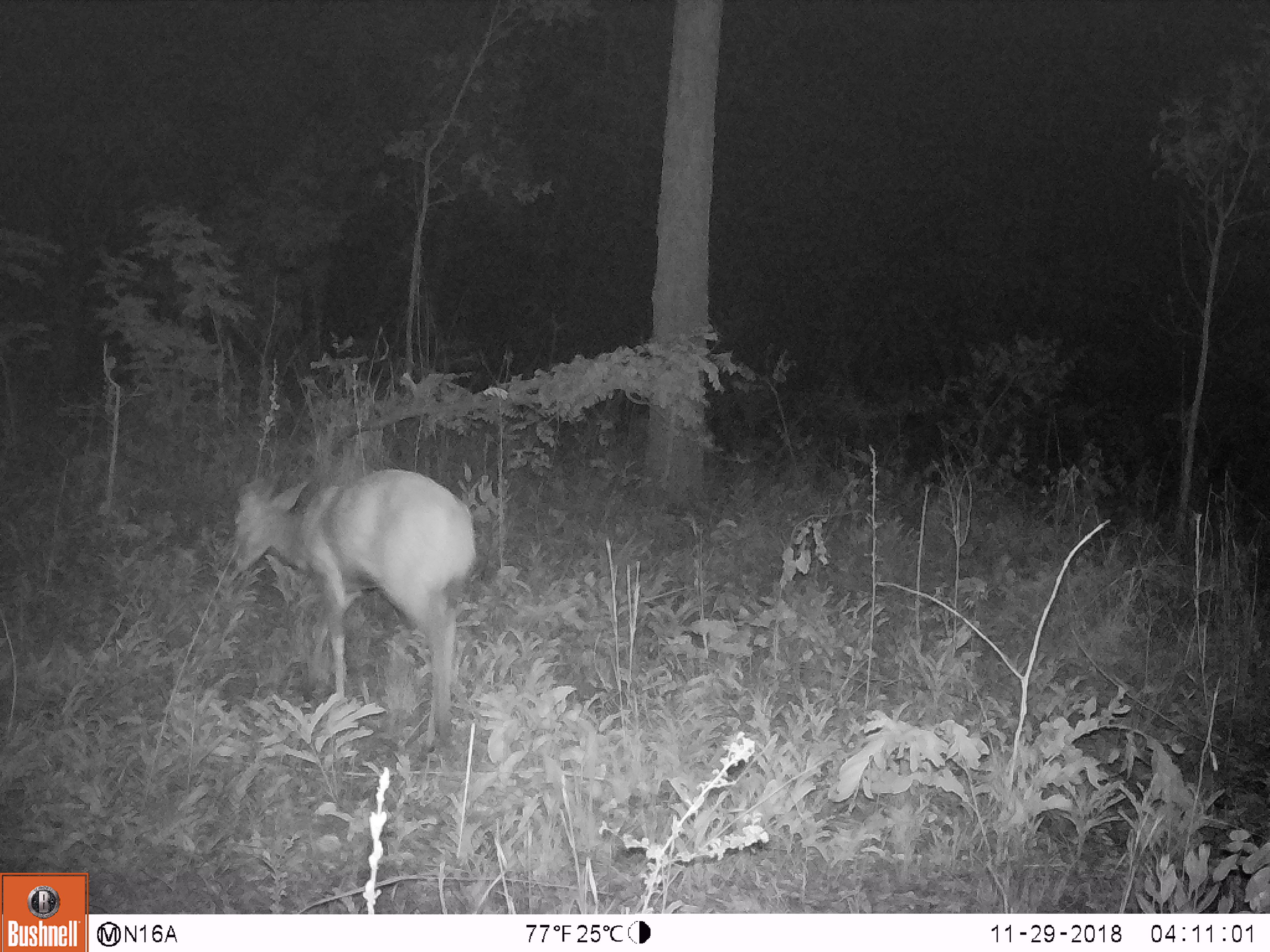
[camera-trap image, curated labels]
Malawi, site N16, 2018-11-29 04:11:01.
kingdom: Animalia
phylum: Chordata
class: Mammalia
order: Artiodactyla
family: Bovidae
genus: Redunca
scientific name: Redunca arundinum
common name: southern reedbuck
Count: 1.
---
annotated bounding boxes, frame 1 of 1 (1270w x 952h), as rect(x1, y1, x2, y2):
southern reedbuck: rect(208, 462, 485, 757)